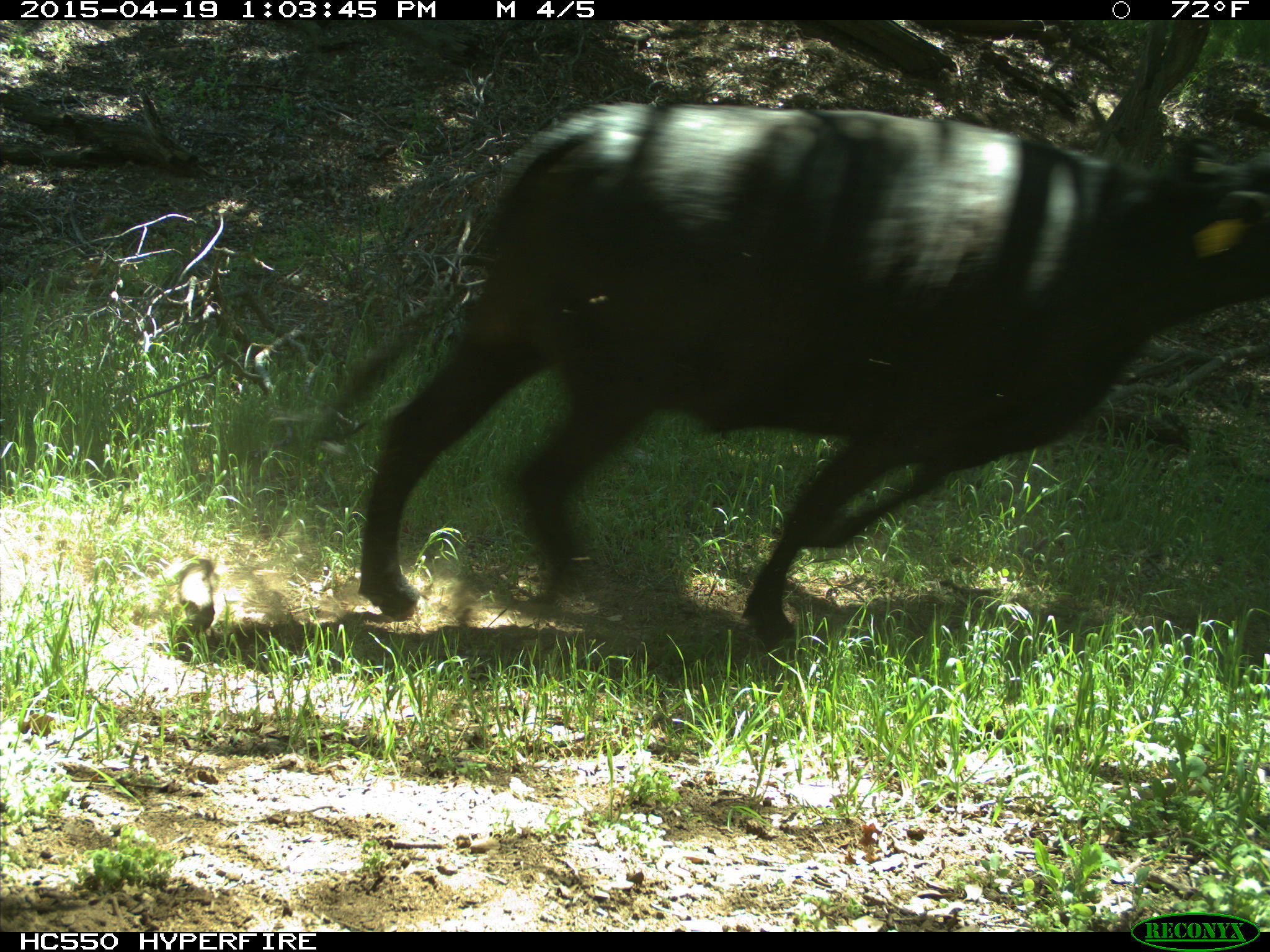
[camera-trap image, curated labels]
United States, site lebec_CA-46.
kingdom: Animalia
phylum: Chordata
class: Mammalia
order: Artiodactyla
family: Bovidae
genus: Bos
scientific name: Bos taurus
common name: domestic cow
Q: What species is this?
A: Bos taurus (domestic cow).